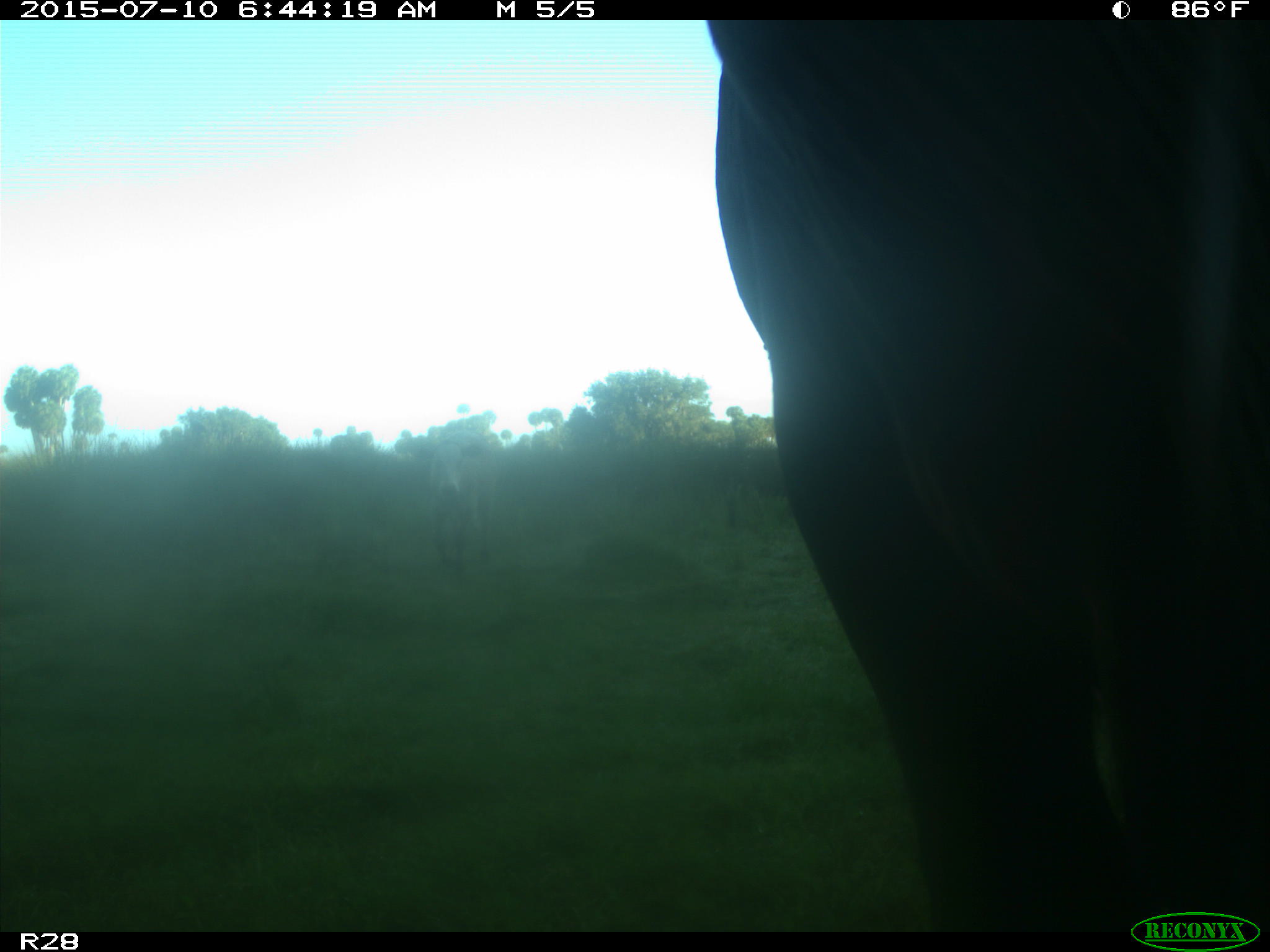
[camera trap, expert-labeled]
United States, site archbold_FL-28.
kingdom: Animalia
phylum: Chordata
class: Mammalia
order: Artiodactyla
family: Bovidae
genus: Bos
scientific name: Bos taurus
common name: domestic cow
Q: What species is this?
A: Bos taurus (domestic cow).